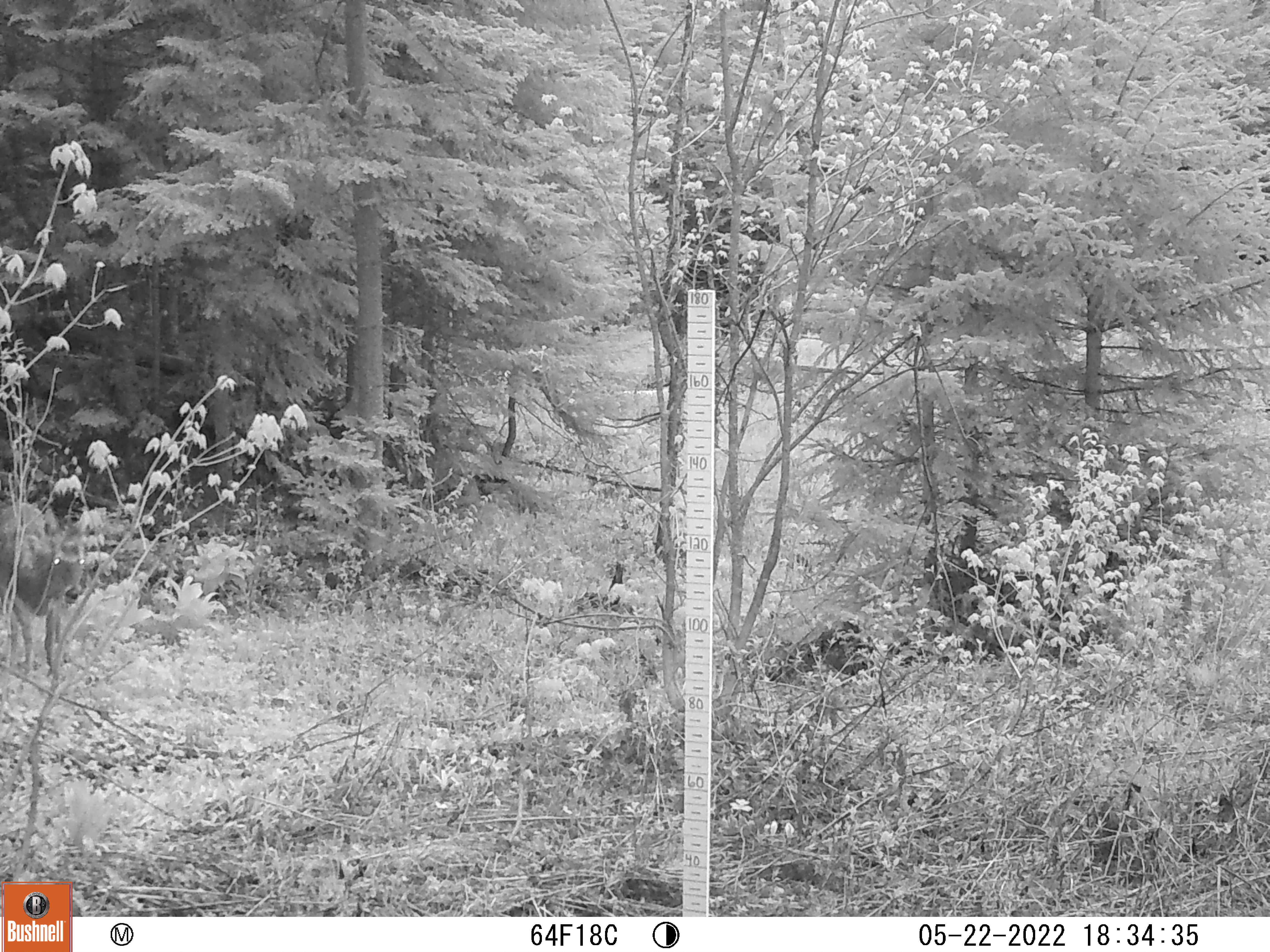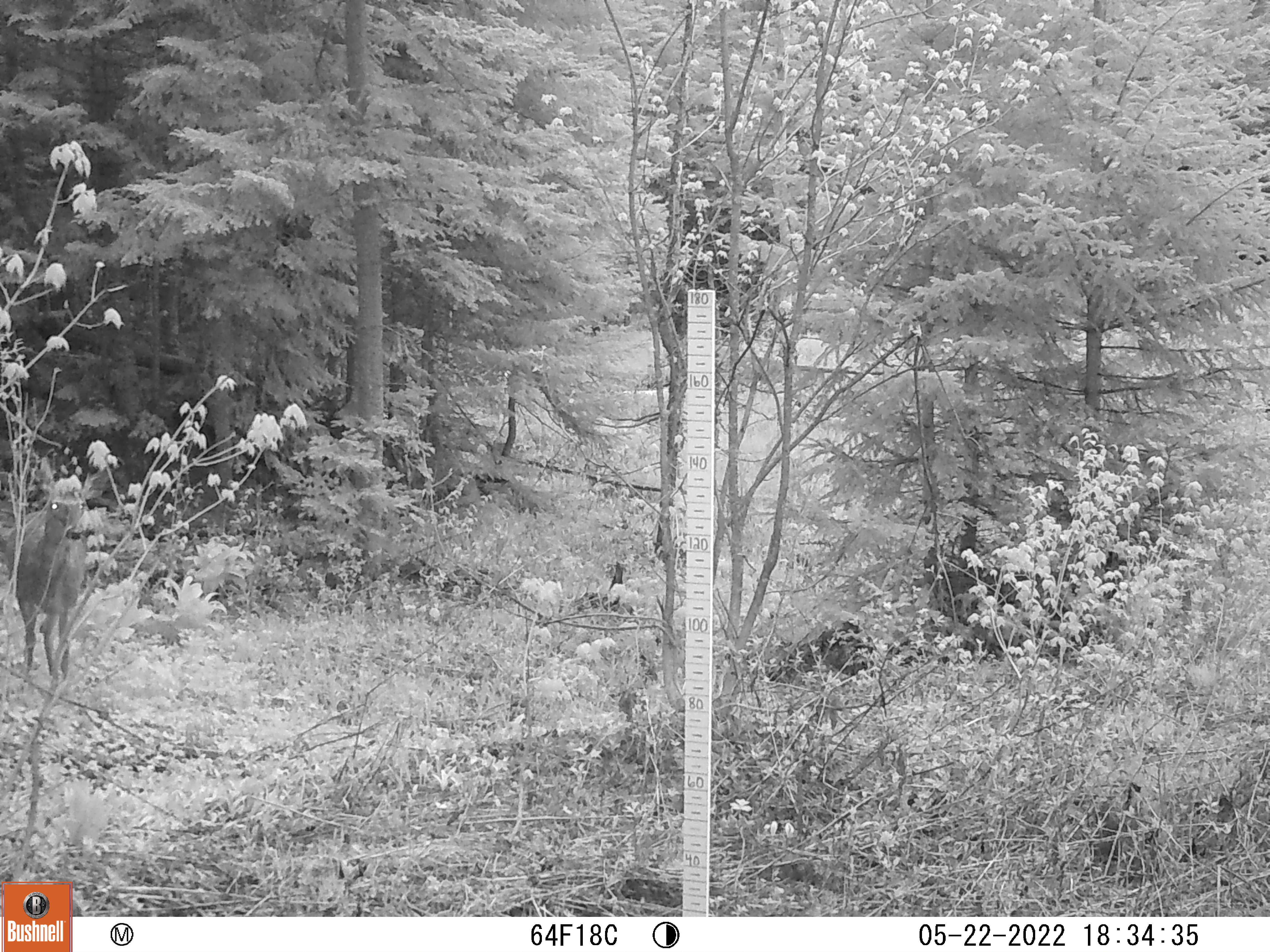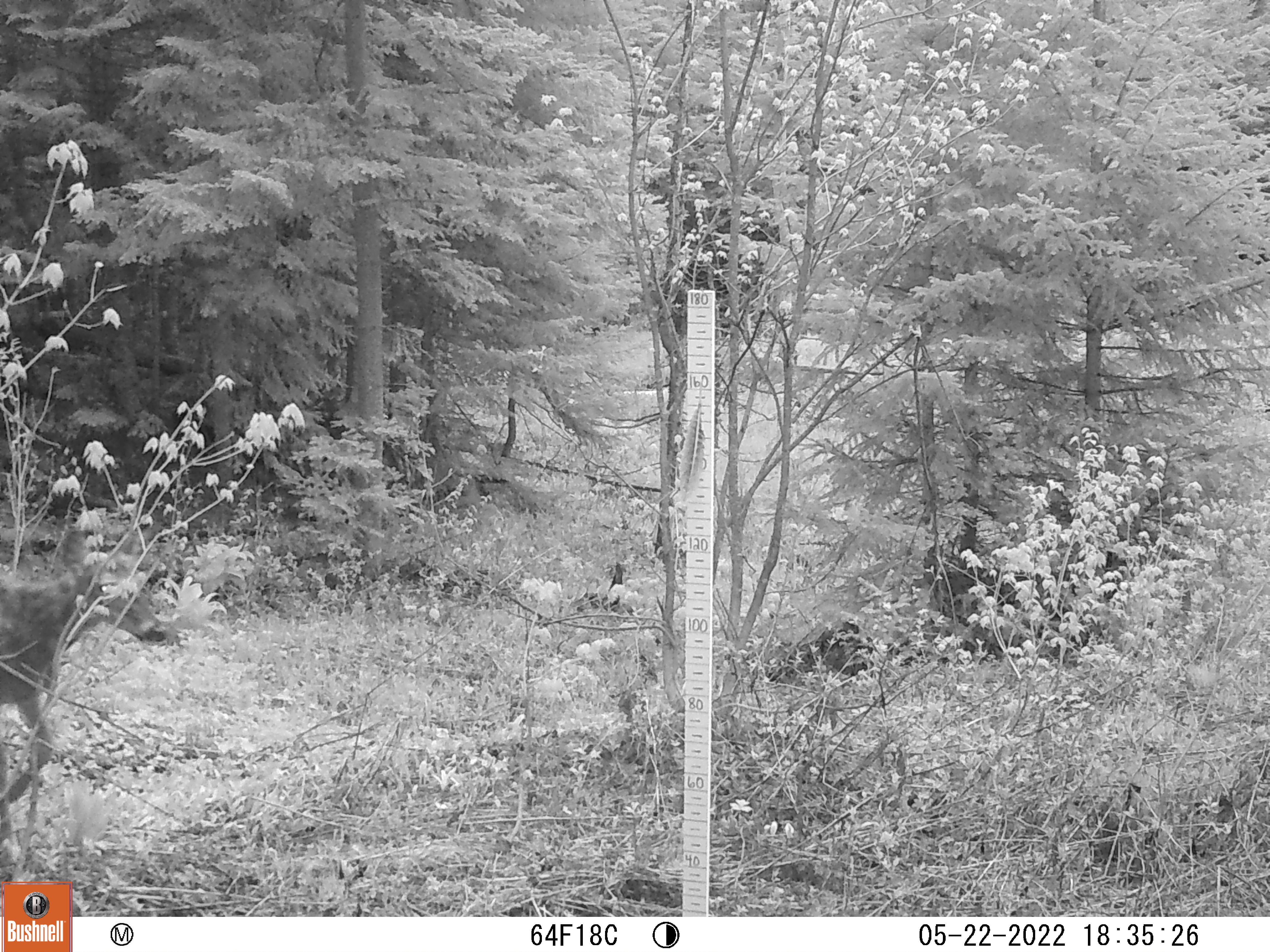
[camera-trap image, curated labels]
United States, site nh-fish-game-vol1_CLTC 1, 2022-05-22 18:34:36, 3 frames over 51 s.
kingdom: Animalia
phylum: Chordata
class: Mammalia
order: Artiodactyla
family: Cervidae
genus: Odocoileus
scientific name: Odocoileus virginianus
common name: white-tailed deer